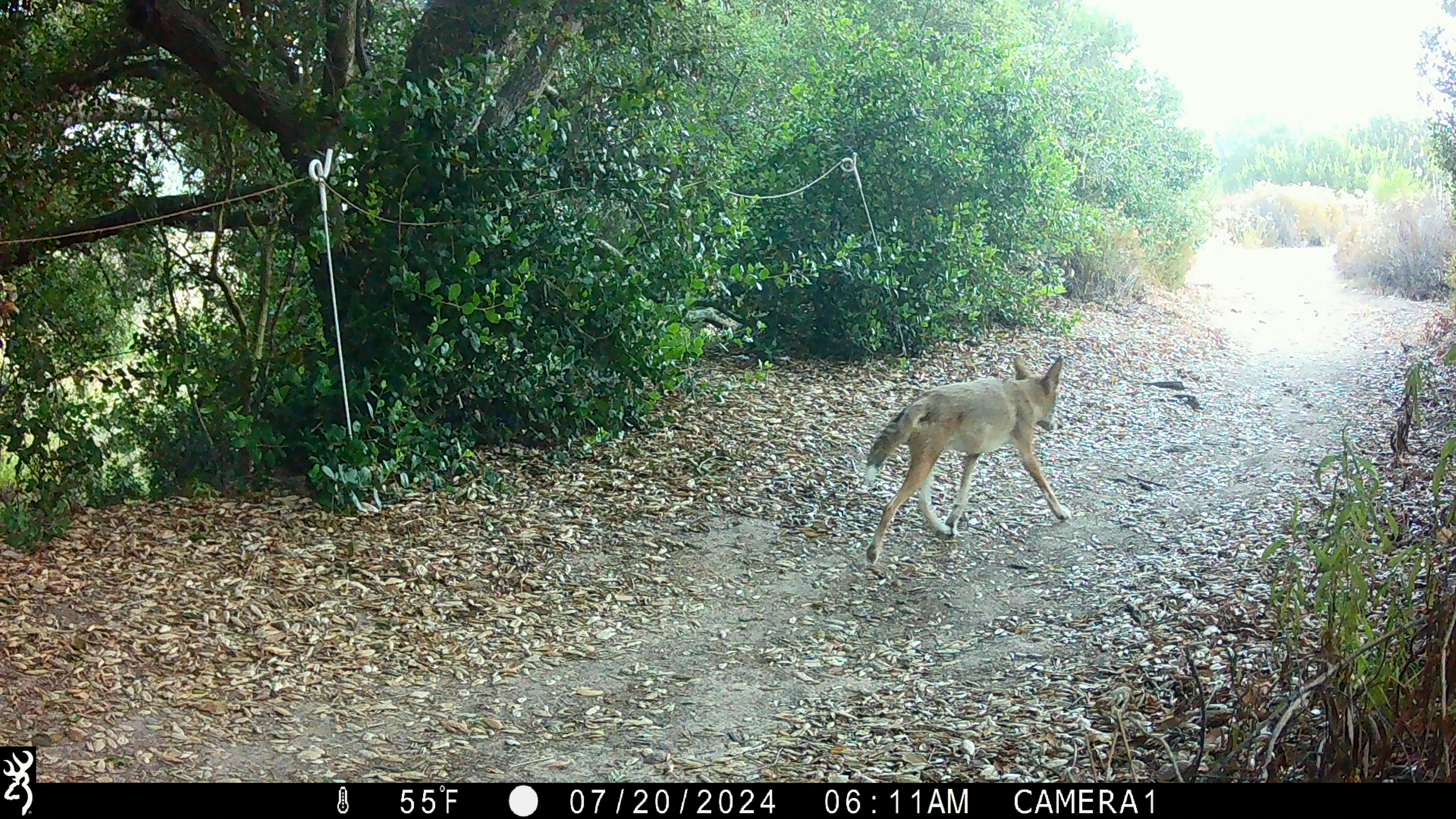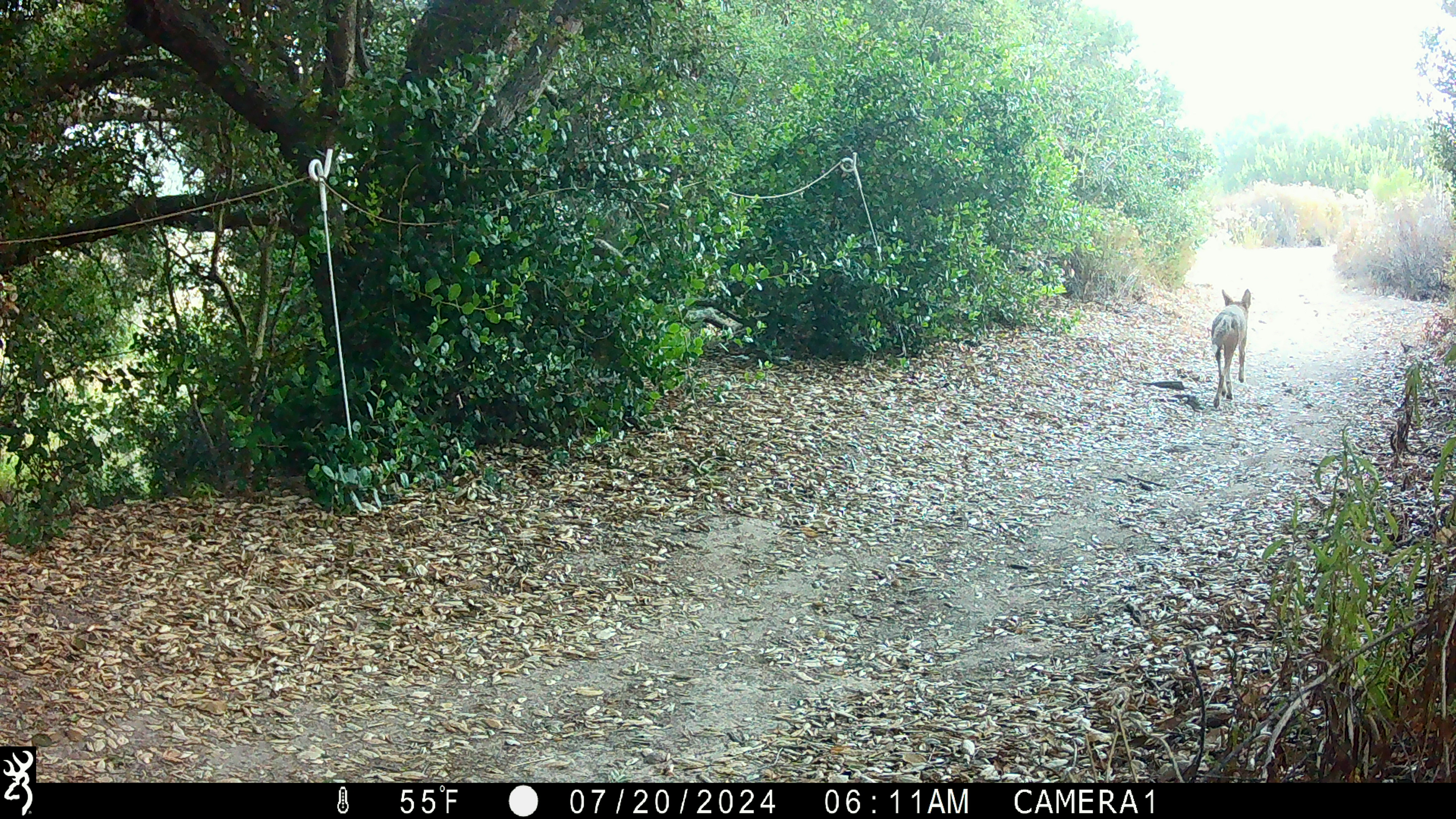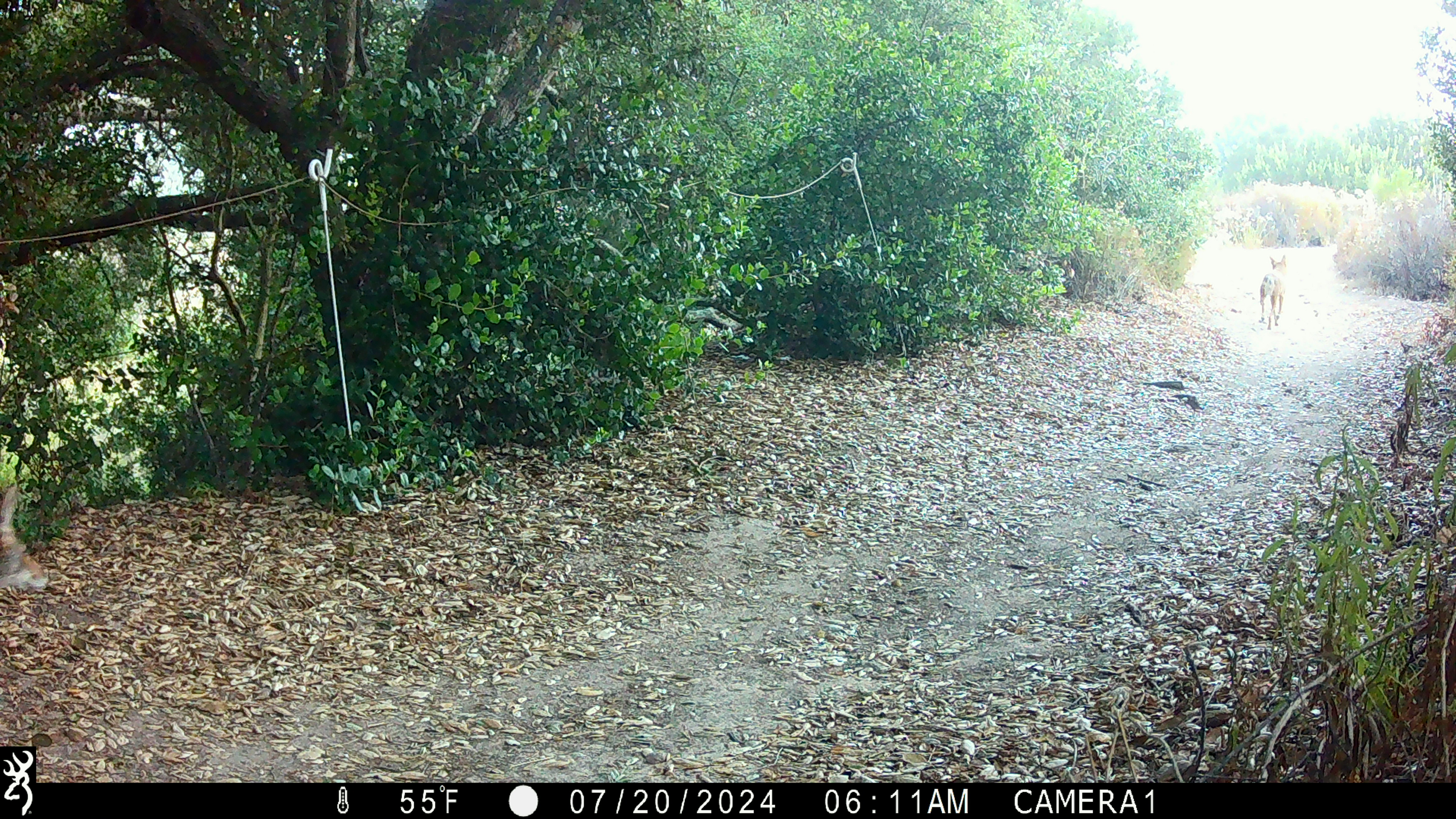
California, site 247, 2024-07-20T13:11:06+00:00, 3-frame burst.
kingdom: Animalia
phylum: Chordata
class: Mammalia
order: Carnivora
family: Canidae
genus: Canis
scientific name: Canis latrans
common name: coyote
Coyote (Canis latrans).